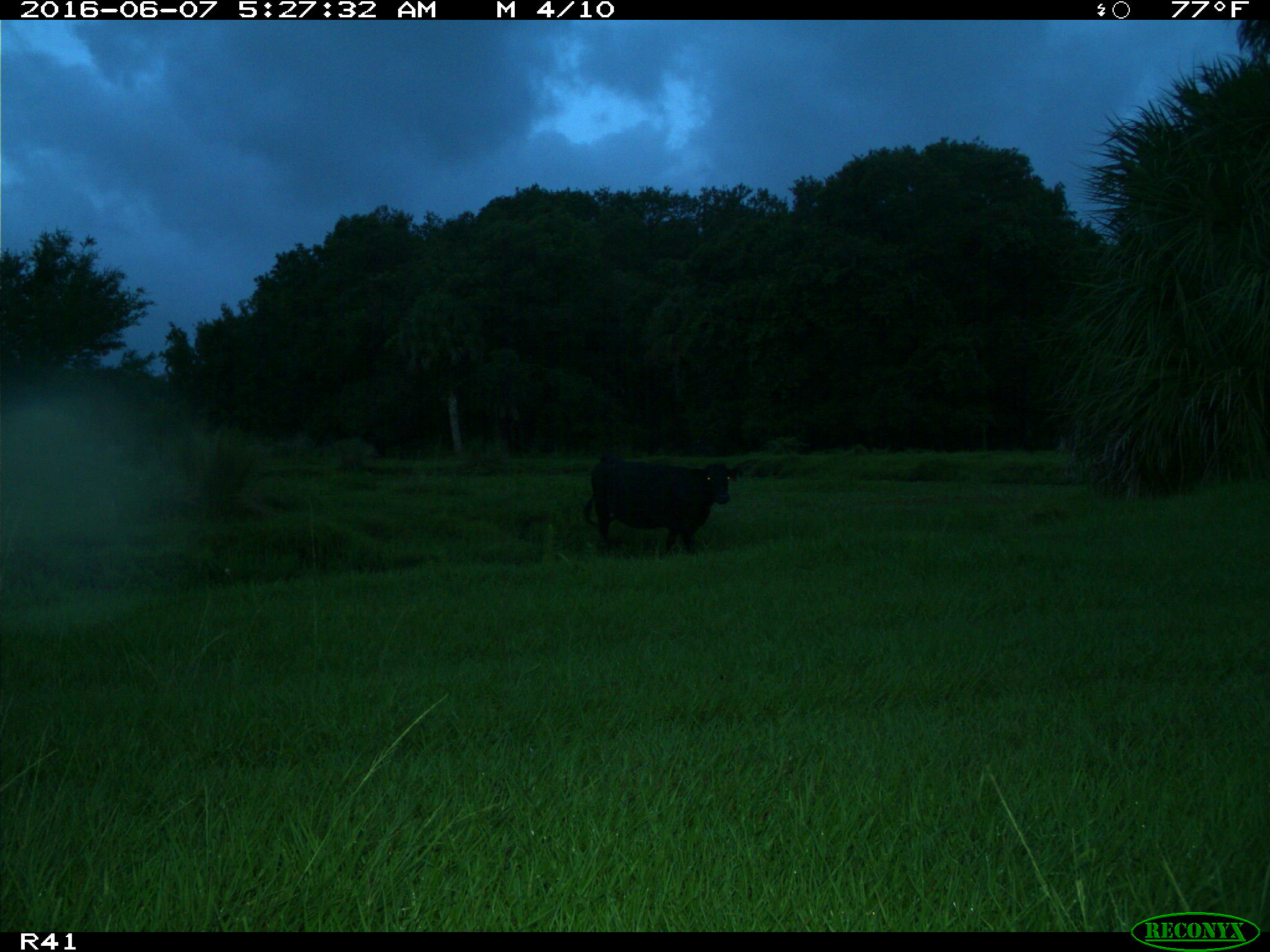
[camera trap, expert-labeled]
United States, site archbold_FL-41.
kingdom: Animalia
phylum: Chordata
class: Mammalia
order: Artiodactyla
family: Bovidae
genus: Bos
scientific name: Bos taurus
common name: domestic cow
Bos taurus (domestic cow).